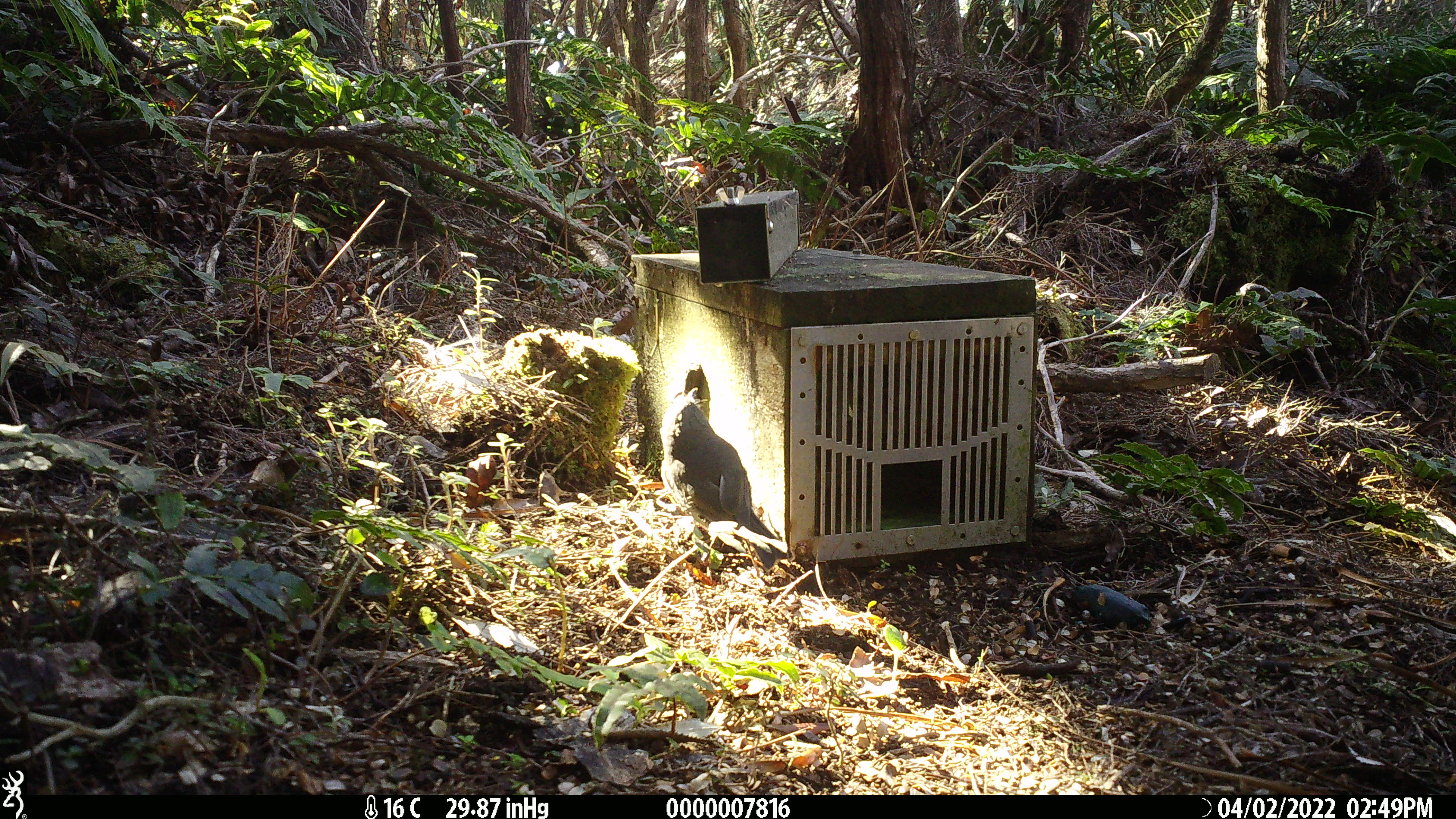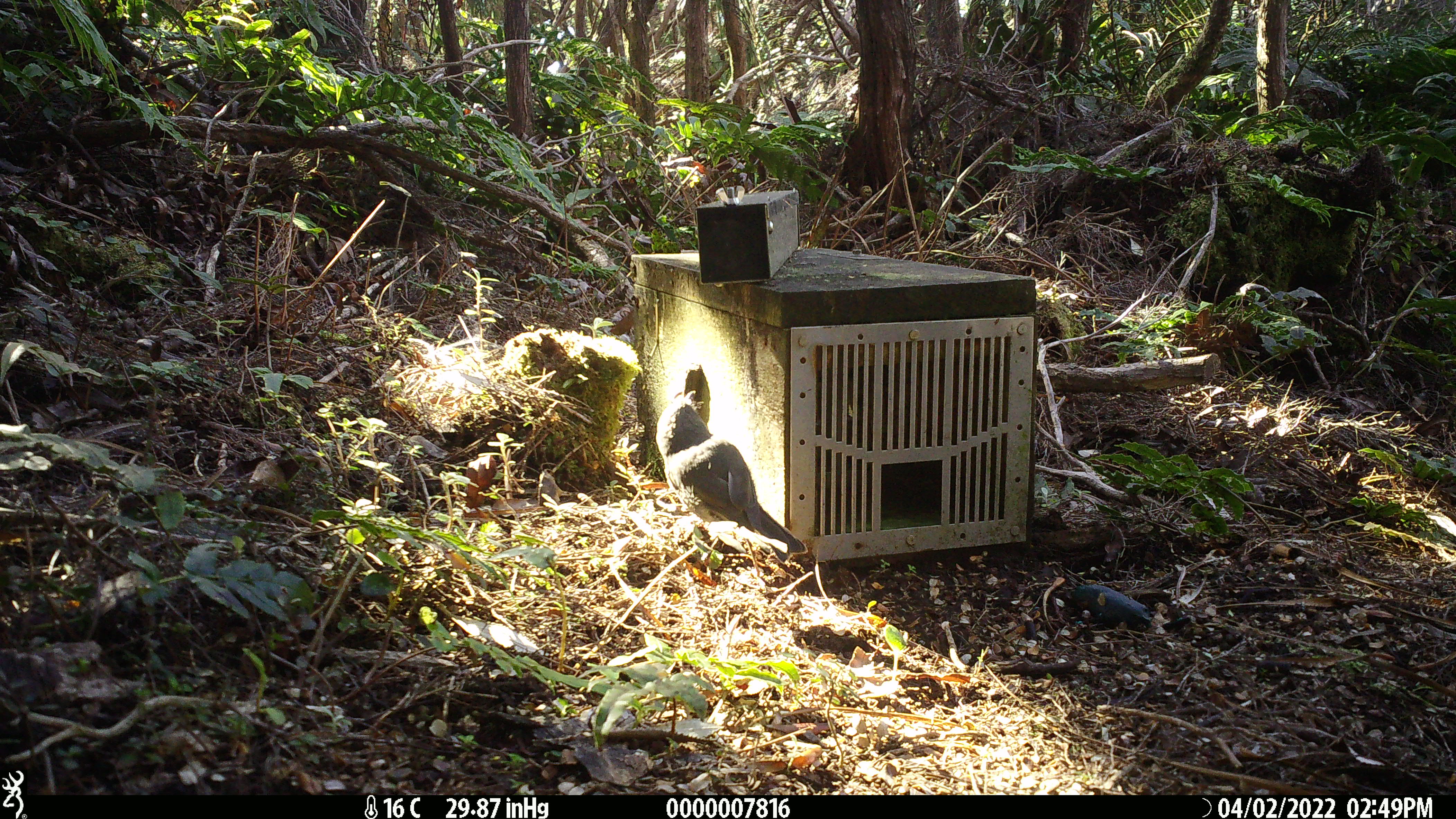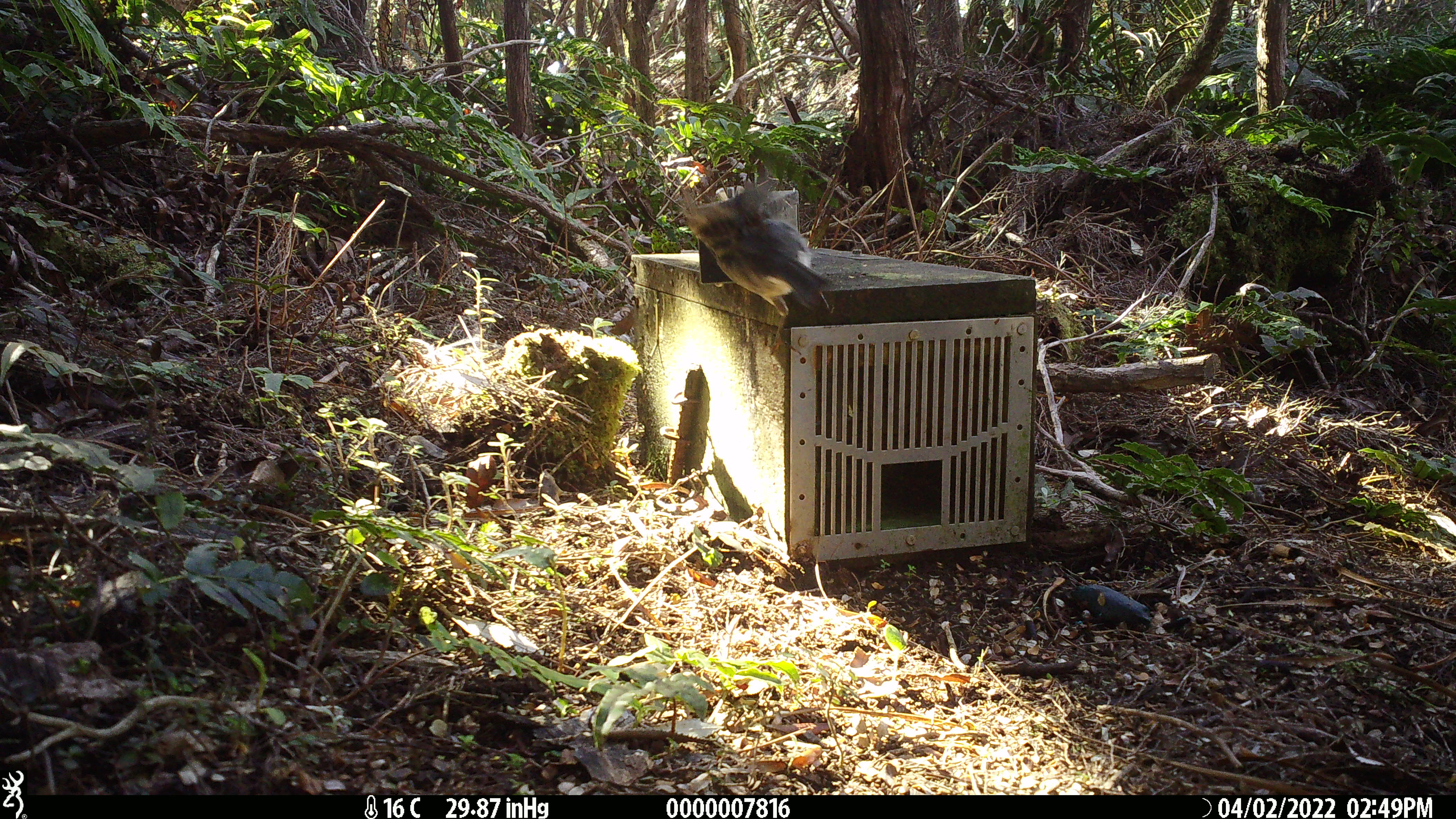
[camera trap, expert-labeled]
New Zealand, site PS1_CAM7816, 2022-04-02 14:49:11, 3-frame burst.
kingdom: Animalia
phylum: Chordata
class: Aves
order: Passeriformes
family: Petroicidae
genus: Petroica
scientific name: Petroica australis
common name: new zealand robin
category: robin